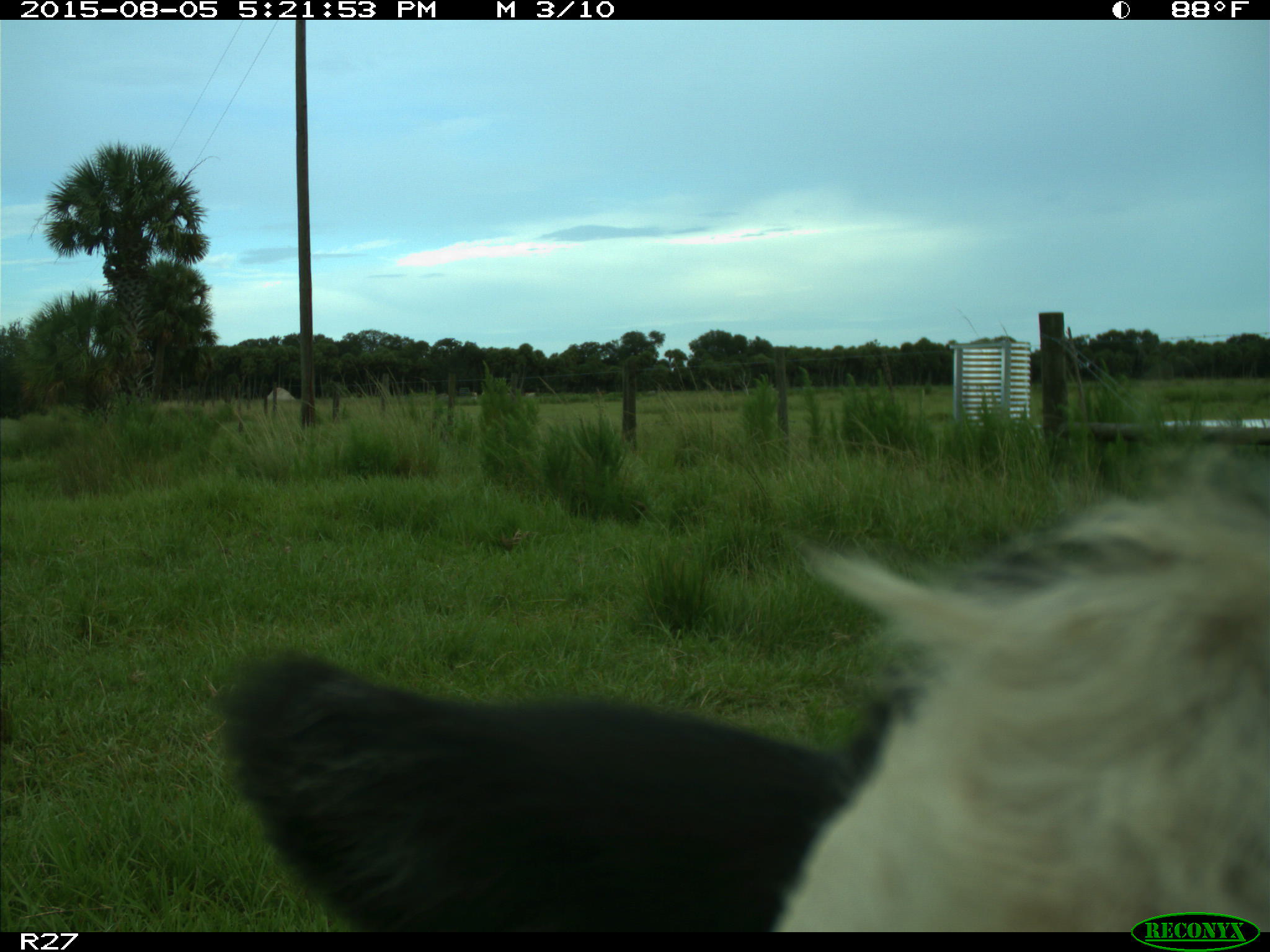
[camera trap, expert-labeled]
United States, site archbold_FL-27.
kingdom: Animalia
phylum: Chordata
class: Mammalia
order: Artiodactyla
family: Bovidae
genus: Bos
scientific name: Bos taurus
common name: domestic cow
Bos taurus (domestic cow).